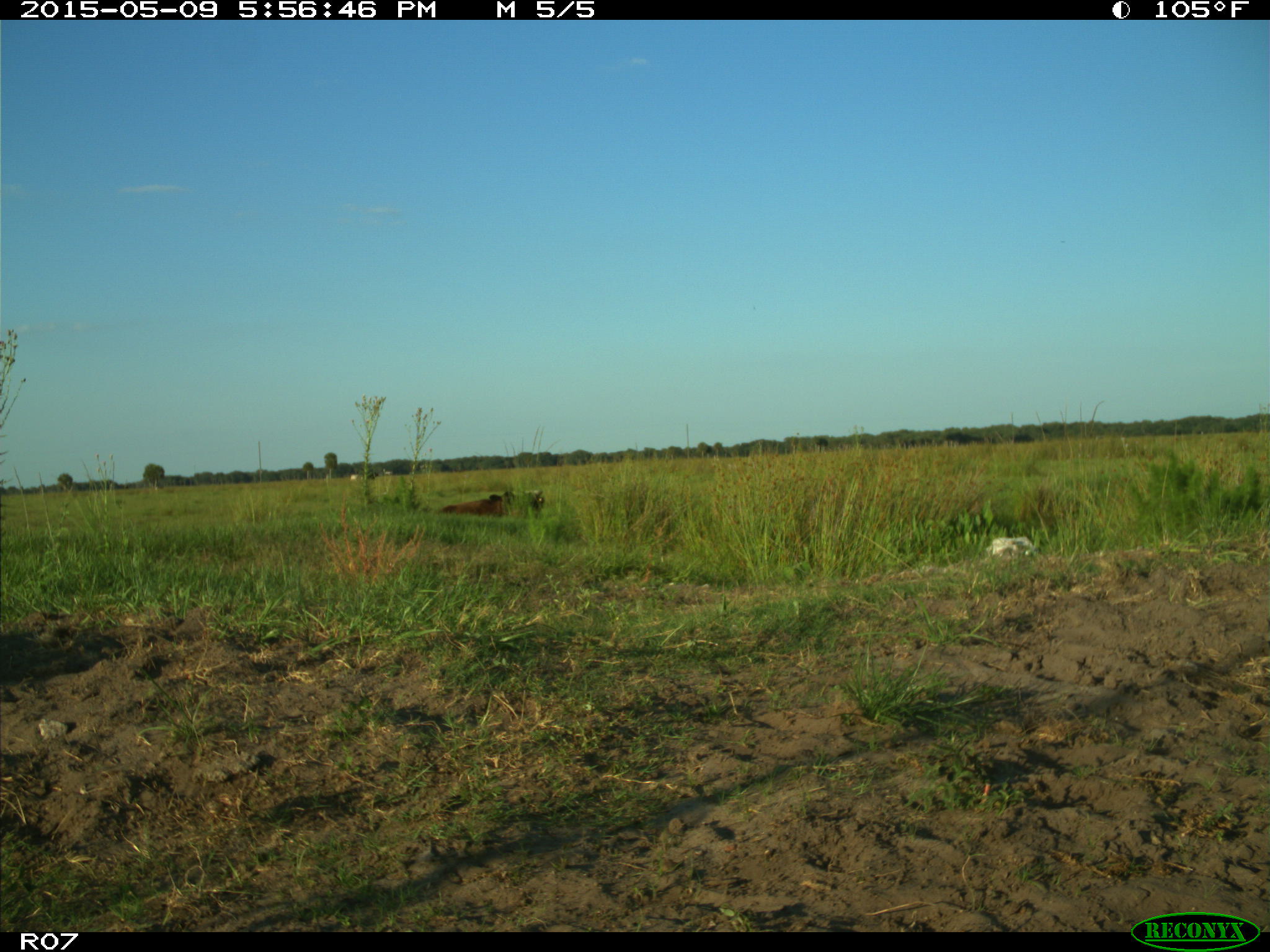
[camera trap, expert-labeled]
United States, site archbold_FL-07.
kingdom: Animalia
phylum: Chordata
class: Mammalia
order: Artiodactyla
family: Bovidae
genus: Bos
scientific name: Bos taurus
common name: domestic cow